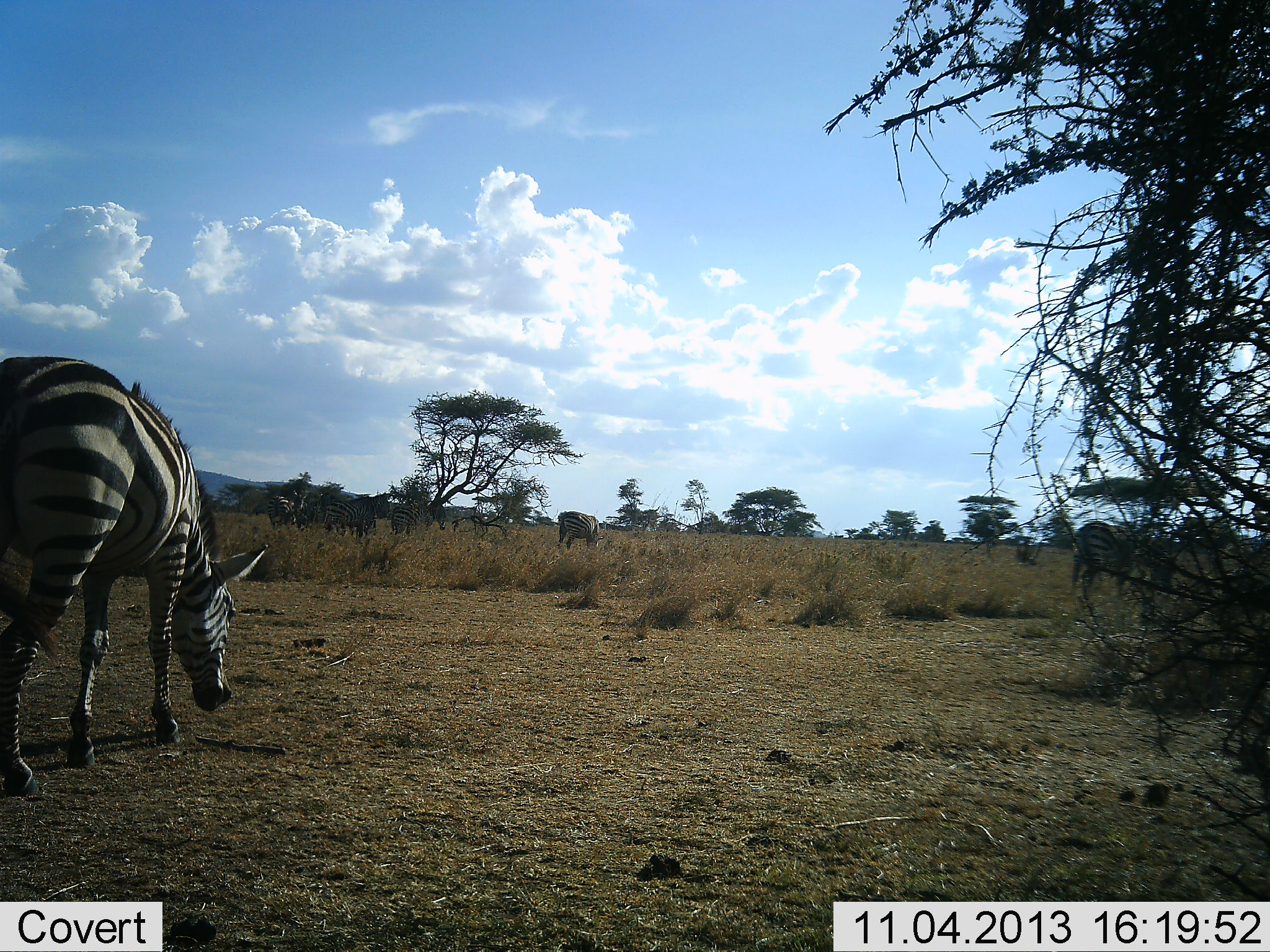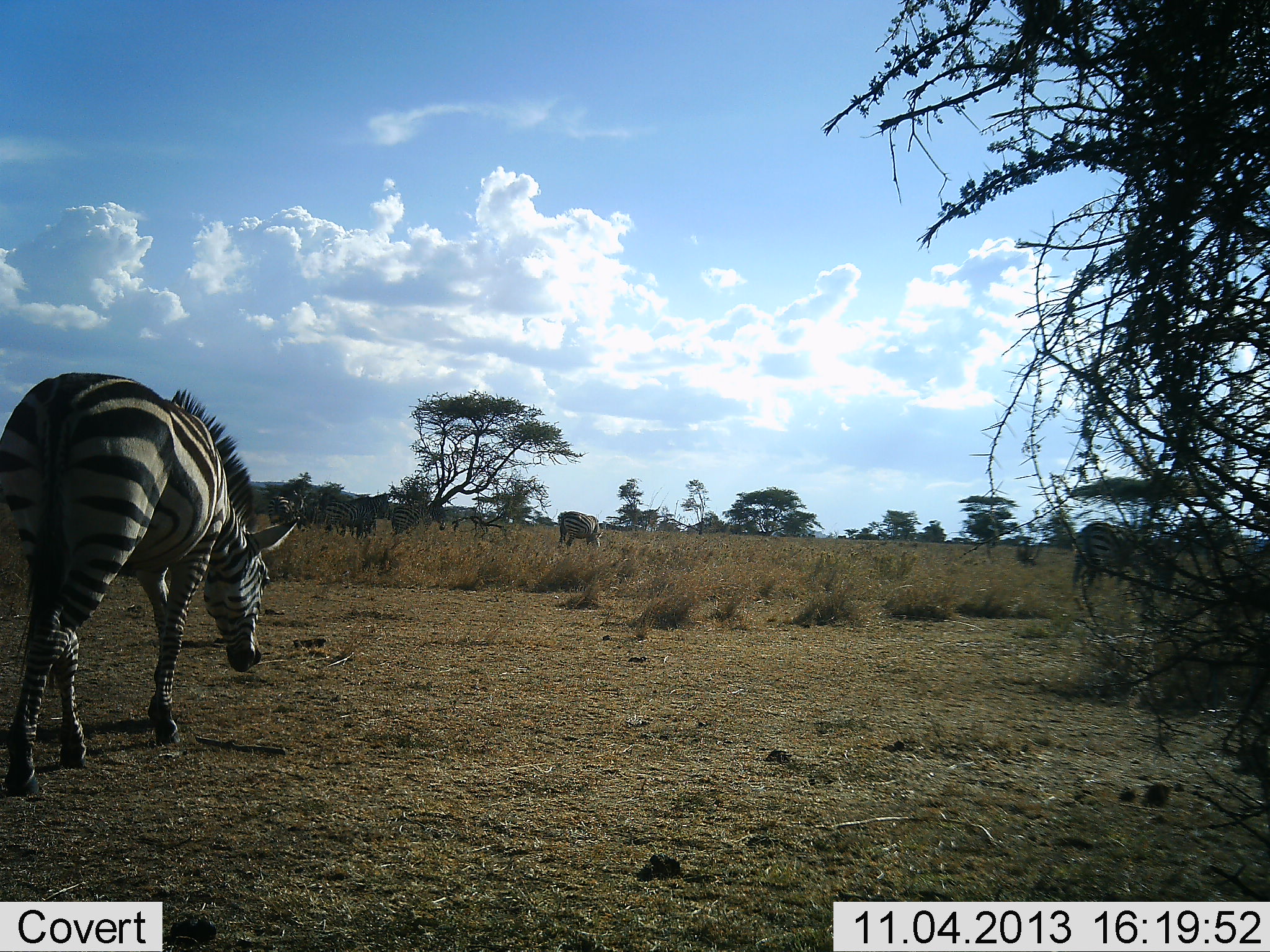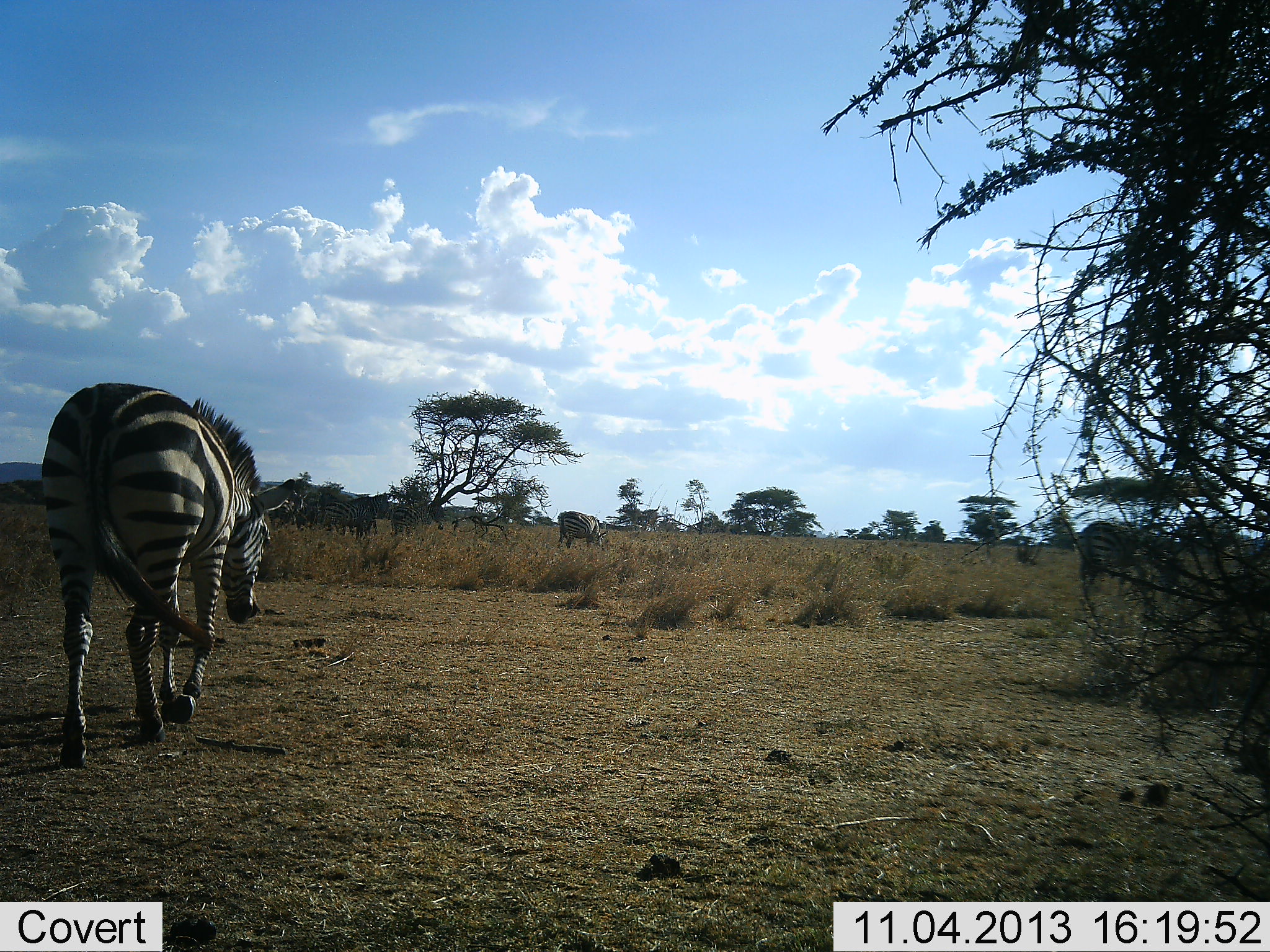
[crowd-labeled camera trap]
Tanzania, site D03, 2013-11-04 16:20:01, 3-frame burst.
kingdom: Animalia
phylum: Chordata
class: Mammalia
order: Perissodactyla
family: Equidae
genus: Equus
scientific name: Equus quagga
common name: plains zebra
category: zebra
Zebra (plains zebra) (Equus quagga), count 4. Behavior (volunteer vote fractions): standing 50%, resting 10%, moving 90%, interacting 0%. Young present (vote fraction): 0%. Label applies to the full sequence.